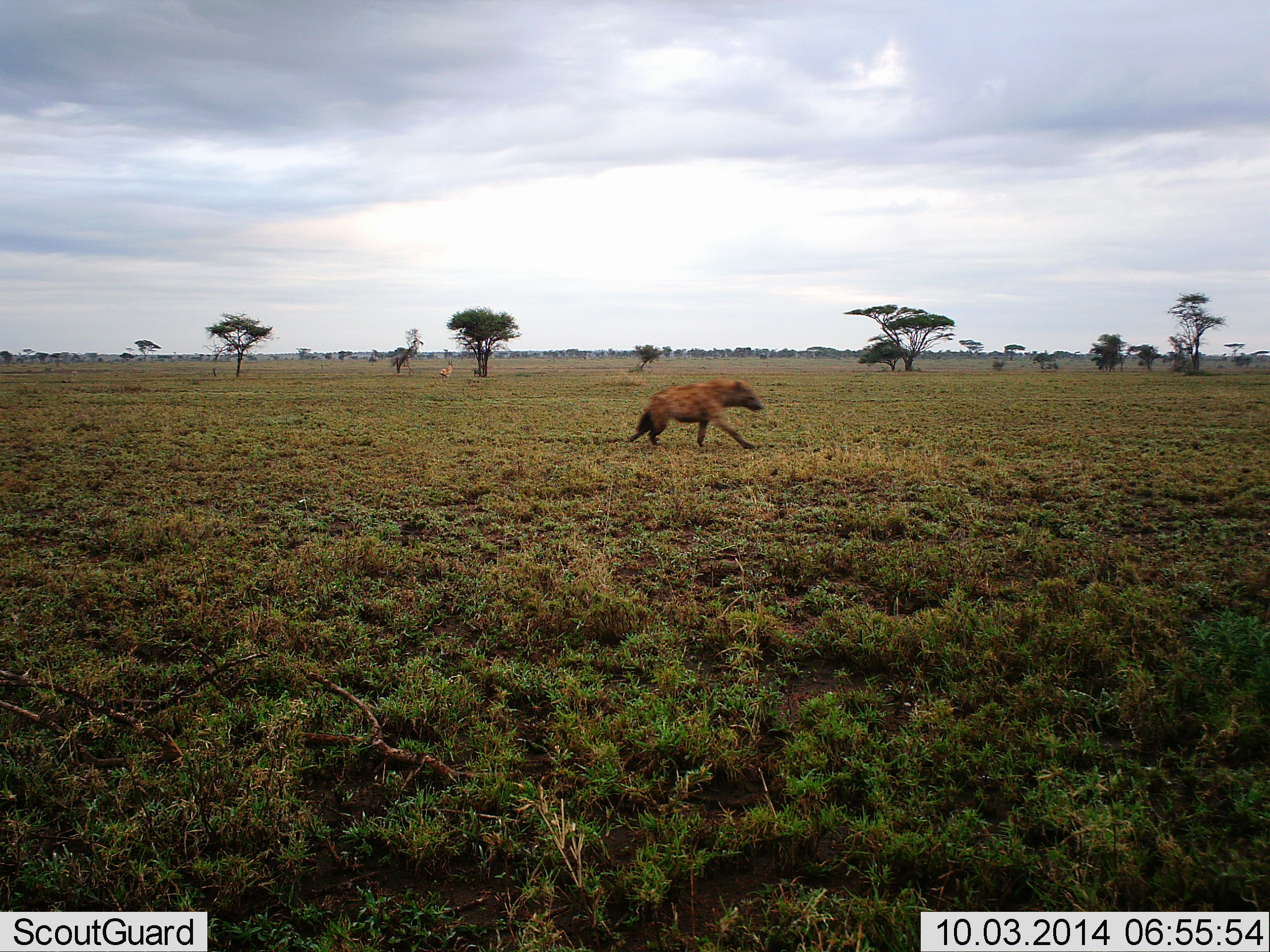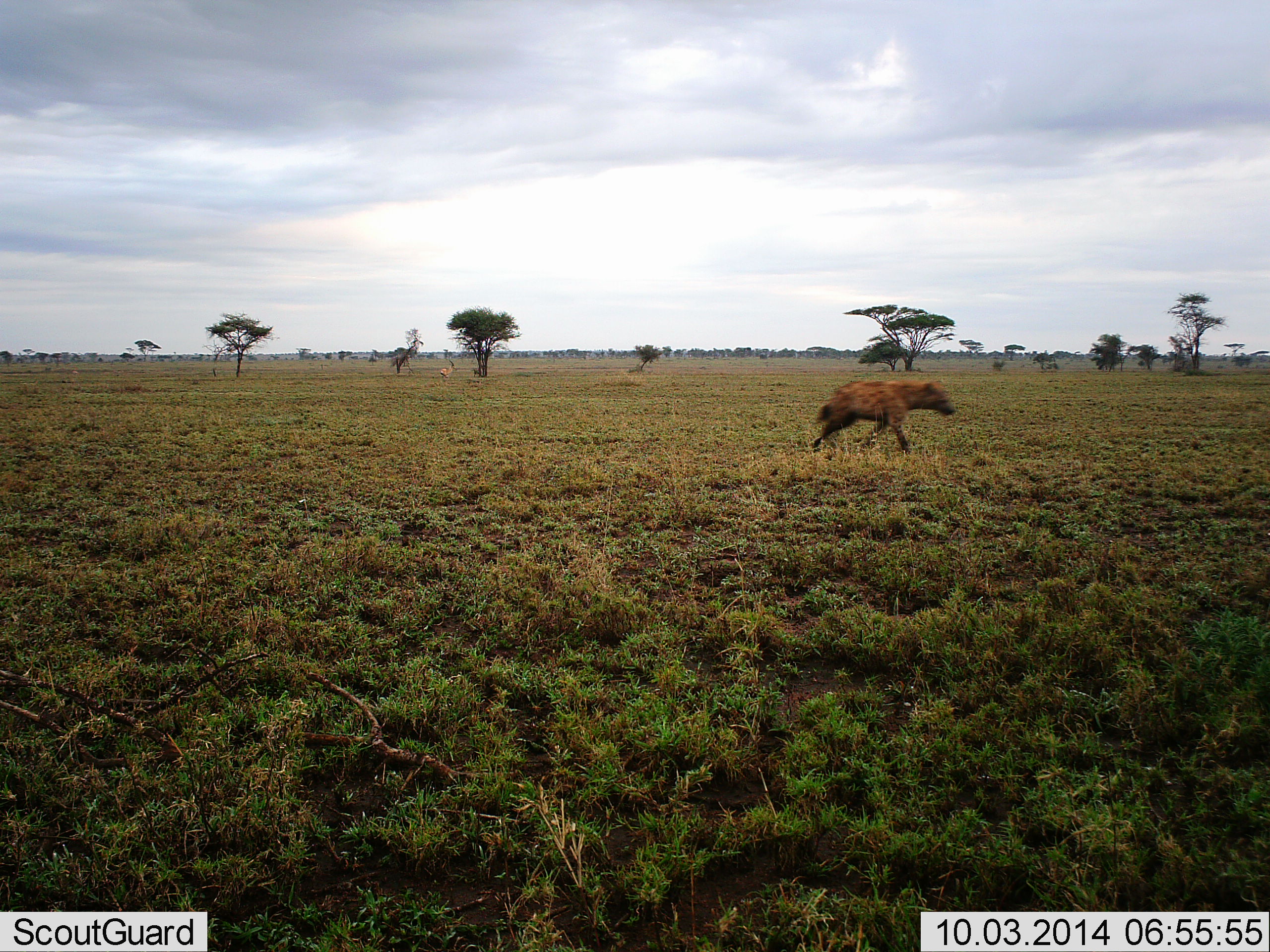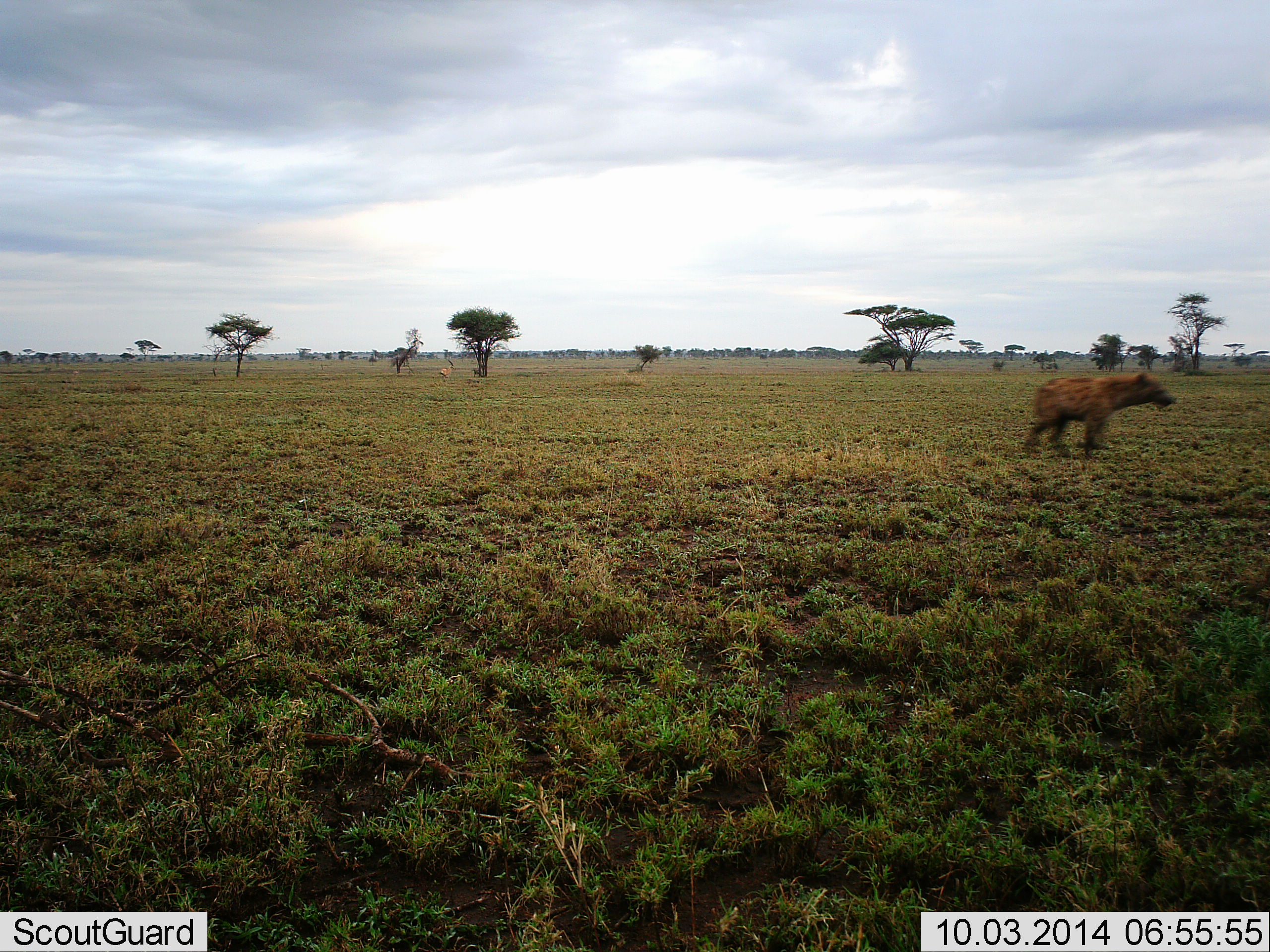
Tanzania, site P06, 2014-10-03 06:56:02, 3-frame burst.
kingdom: Animalia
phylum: Chordata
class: Mammalia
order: Carnivora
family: Hyaenidae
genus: Crocuta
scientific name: Crocuta crocuta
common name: spotted hyena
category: hyenaspotted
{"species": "hyenaspotted (spotted hyena) (Crocuta crocuta)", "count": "1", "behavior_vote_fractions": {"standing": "10%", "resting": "0%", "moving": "100%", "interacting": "0%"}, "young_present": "0%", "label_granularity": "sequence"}